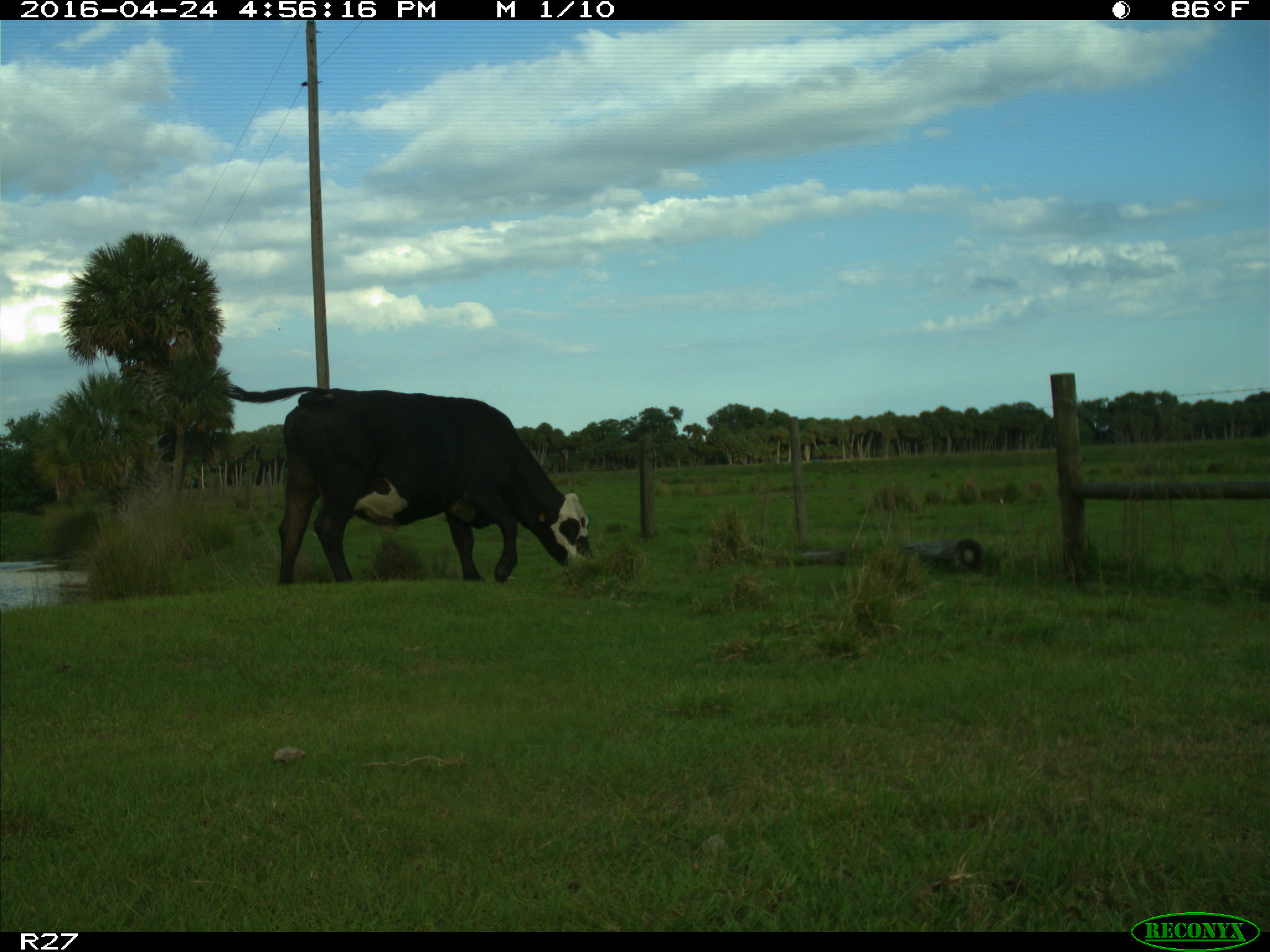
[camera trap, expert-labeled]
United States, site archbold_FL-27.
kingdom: Animalia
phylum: Chordata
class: Mammalia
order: Artiodactyla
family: Bovidae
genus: Bos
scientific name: Bos taurus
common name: domestic cow